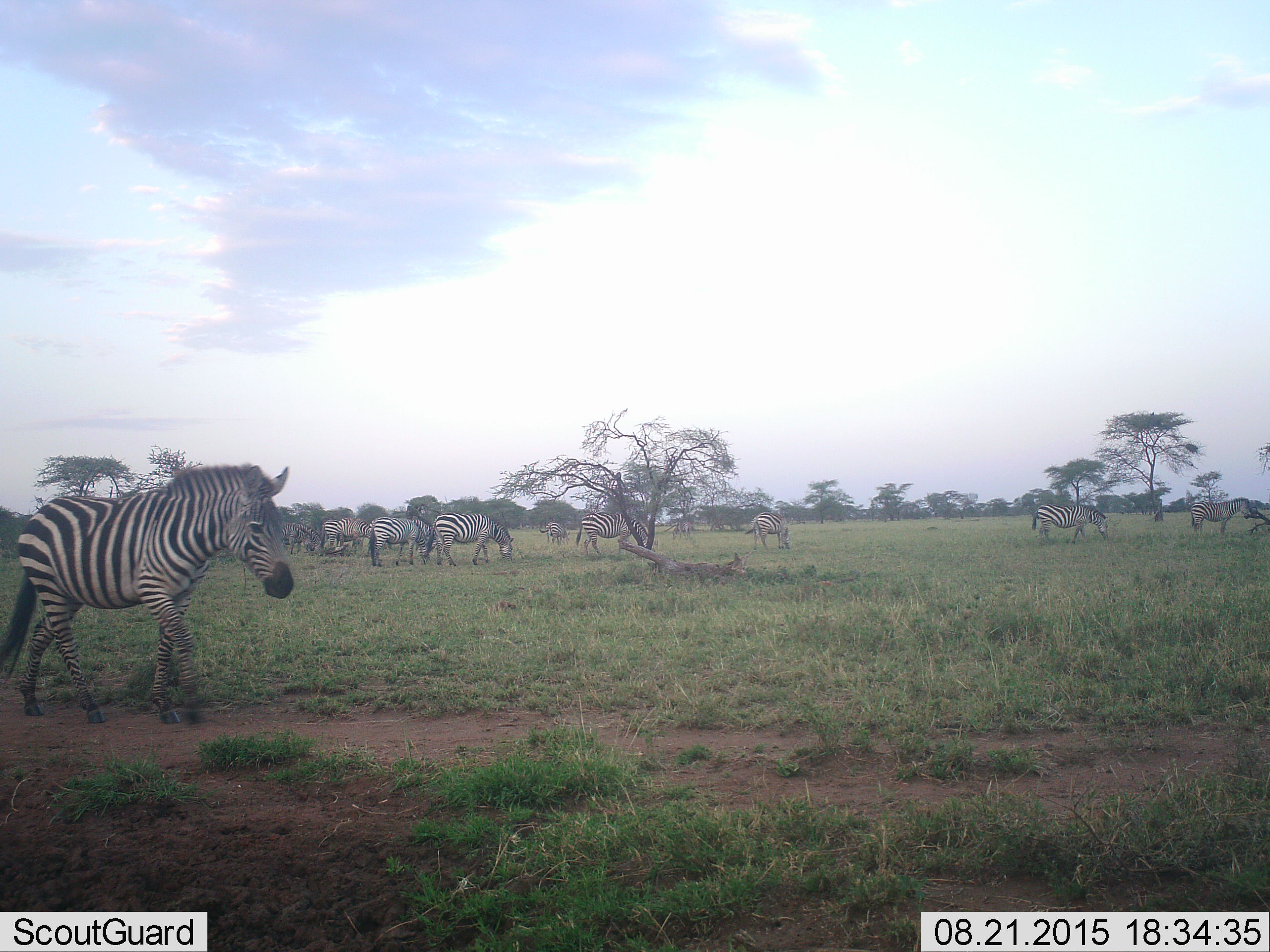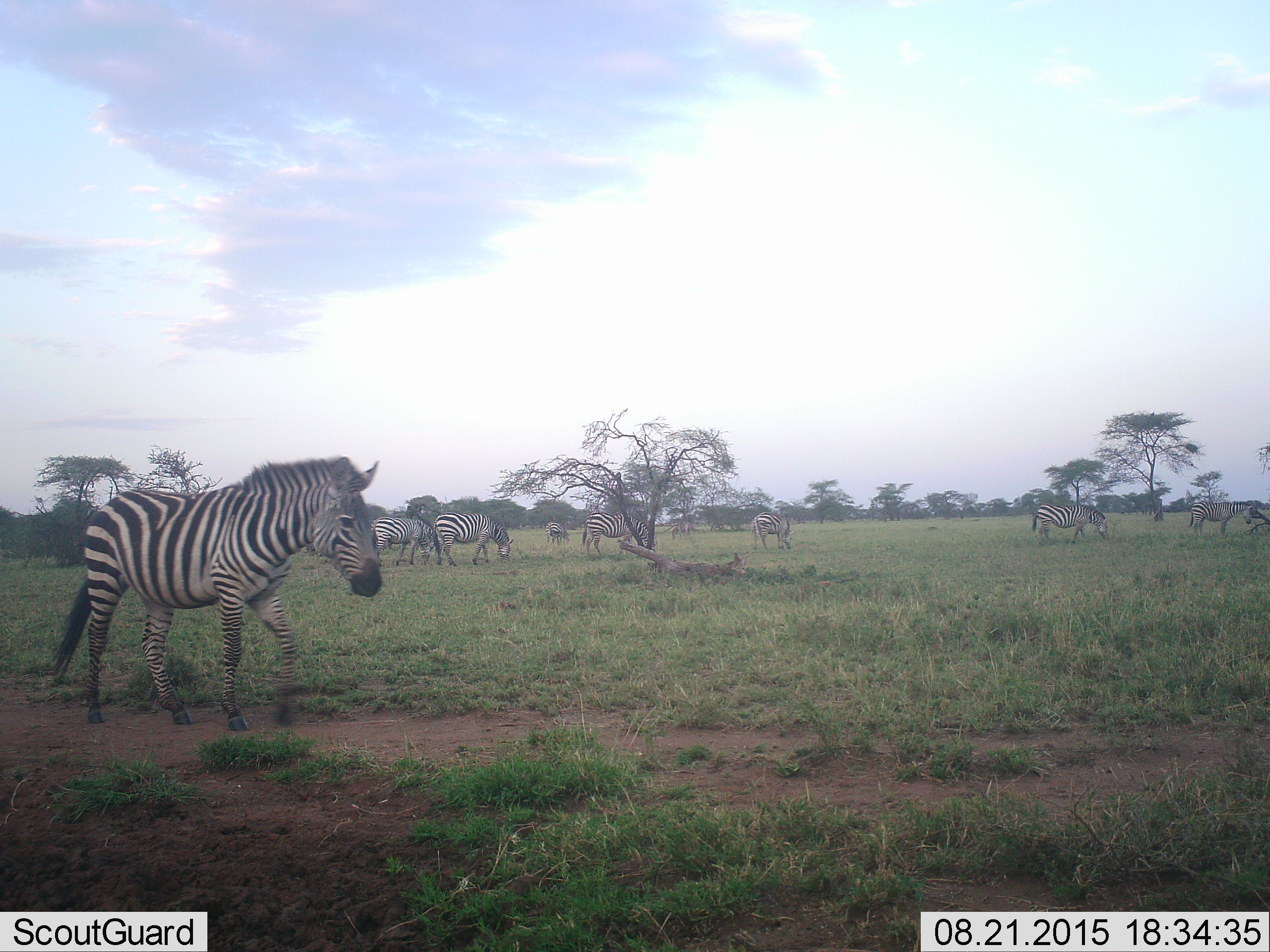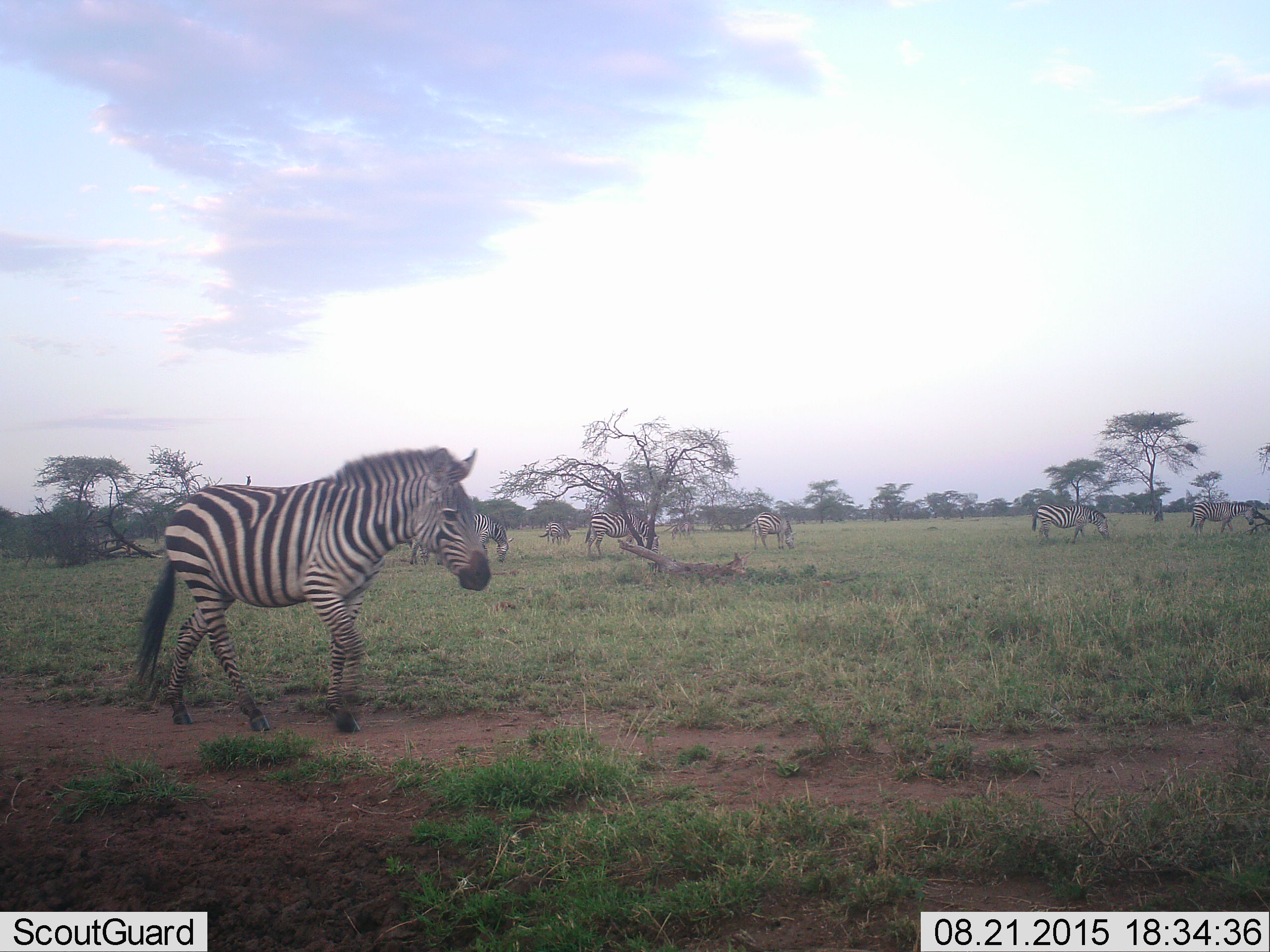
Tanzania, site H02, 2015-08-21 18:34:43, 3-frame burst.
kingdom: Animalia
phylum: Chordata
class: Mammalia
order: Perissodactyla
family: Equidae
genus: Equus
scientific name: Equus quagga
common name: plains zebra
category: zebra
Zebra (plains zebra) (Equus quagga), count 11-50. Behavior (volunteer vote fractions): standing 30%, resting 10%, moving 60%, interacting 0%. Young present (vote fraction): 0%. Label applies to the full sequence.